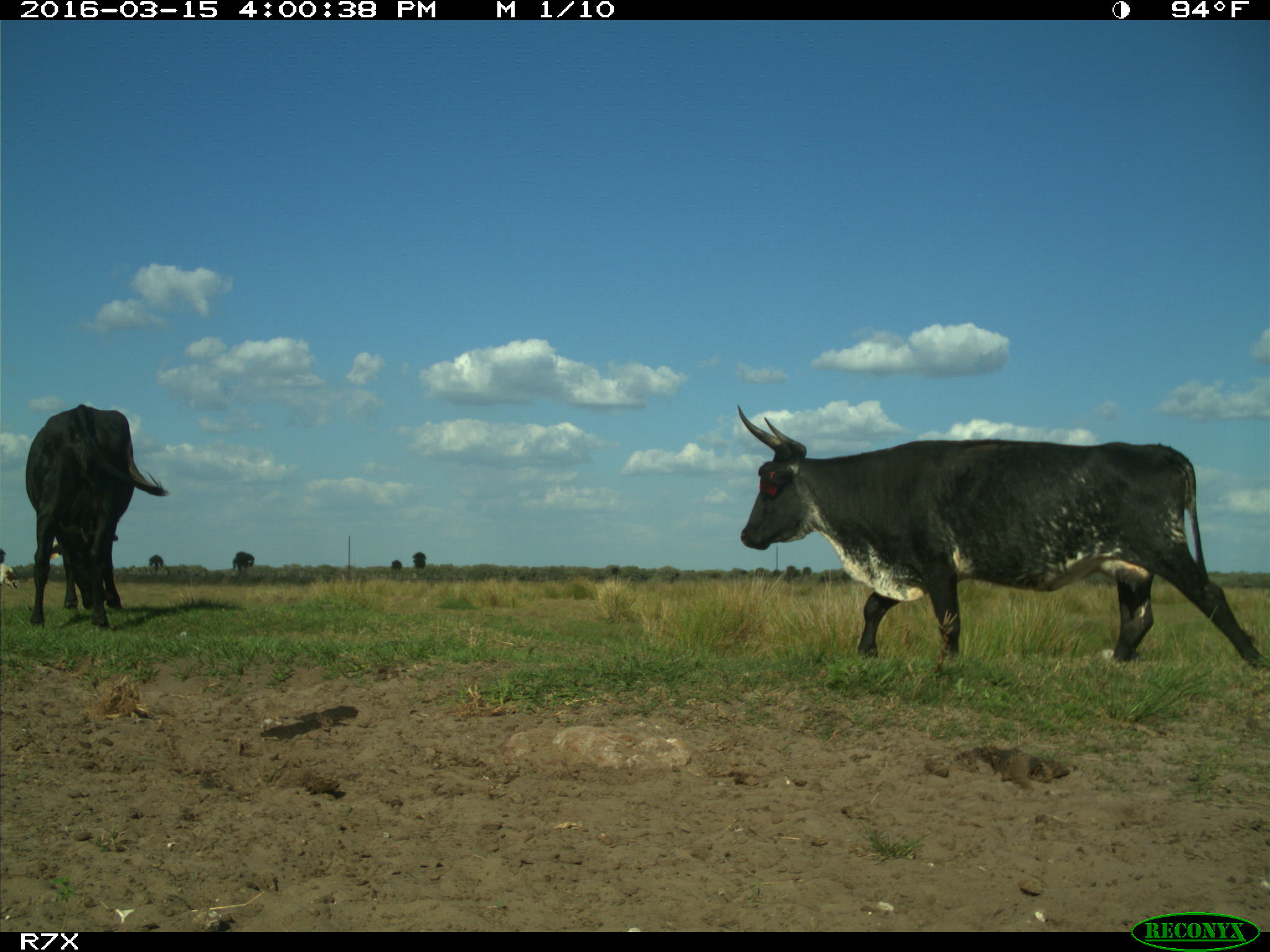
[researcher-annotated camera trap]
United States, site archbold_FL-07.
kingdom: Animalia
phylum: Chordata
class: Mammalia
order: Artiodactyla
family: Bovidae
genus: Bos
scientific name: Bos taurus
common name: domestic cow